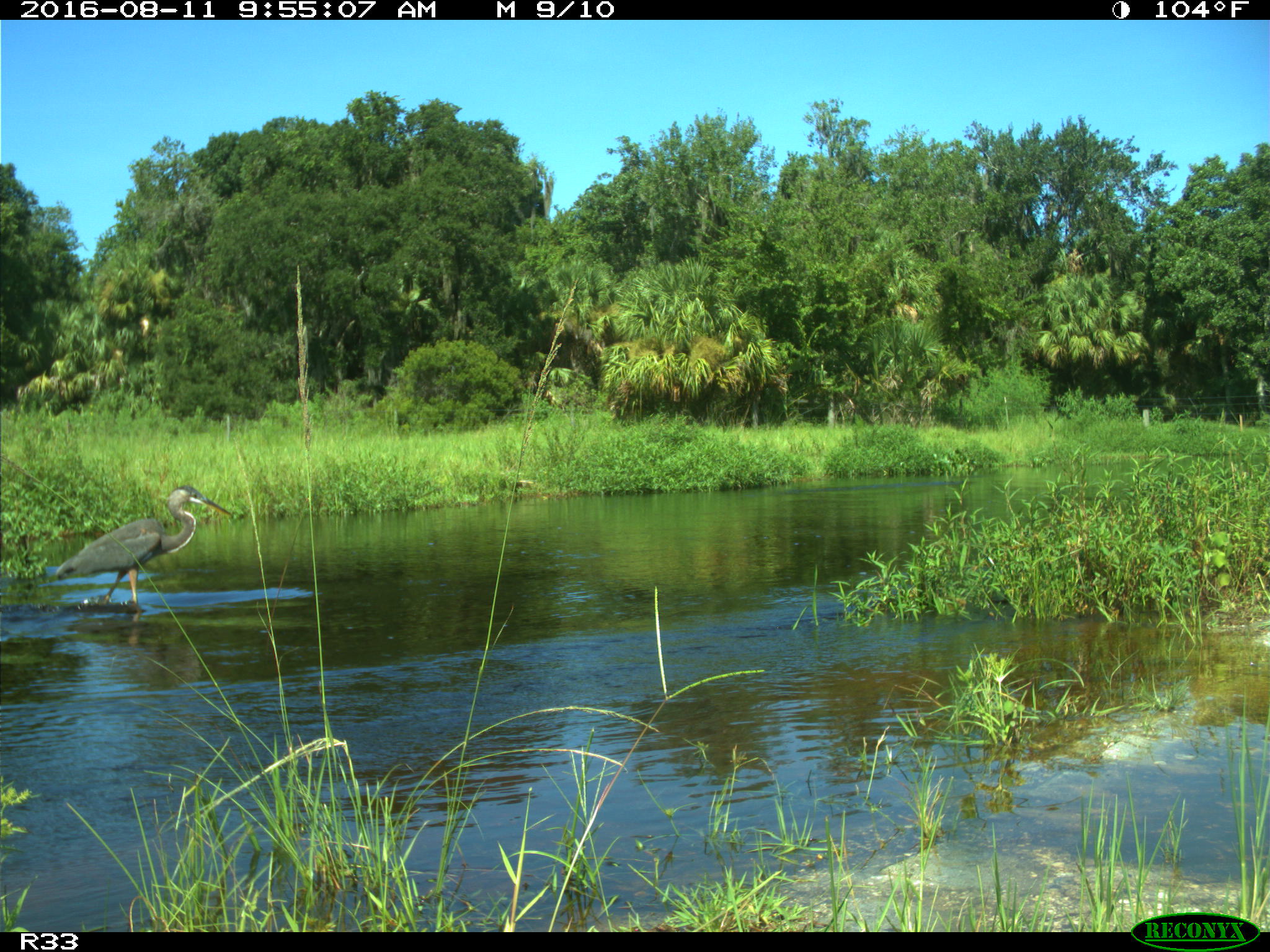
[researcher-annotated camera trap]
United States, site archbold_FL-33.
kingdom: Animalia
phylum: Chordata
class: Aves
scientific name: Aves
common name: birds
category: unidentified bird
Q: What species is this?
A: Unidentified bird (birds) (Aves).